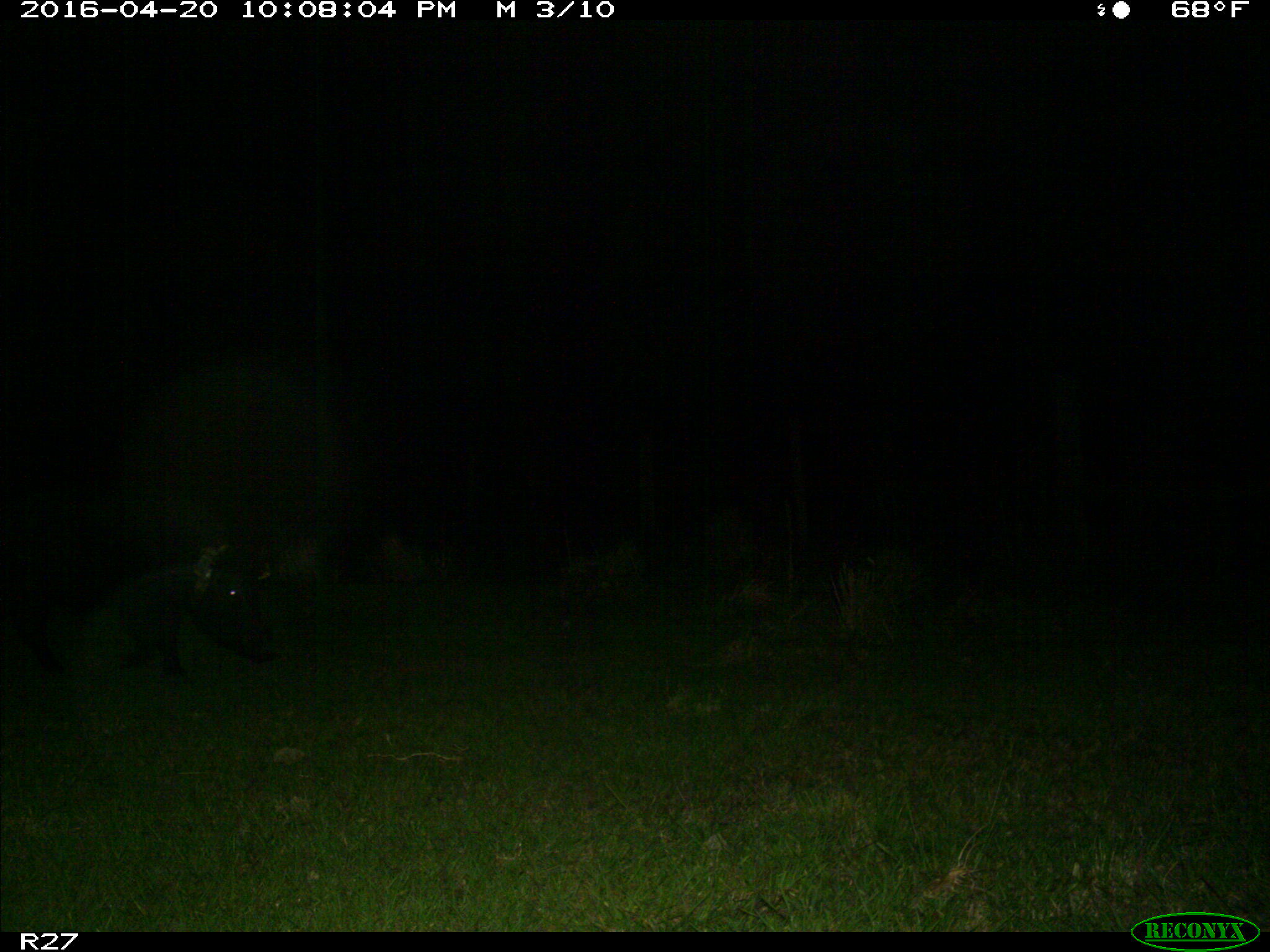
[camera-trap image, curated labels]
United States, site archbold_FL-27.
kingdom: Animalia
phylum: Chordata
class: Mammalia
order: Artiodactyla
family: Suidae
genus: Sus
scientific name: Sus scrofa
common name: wild boar